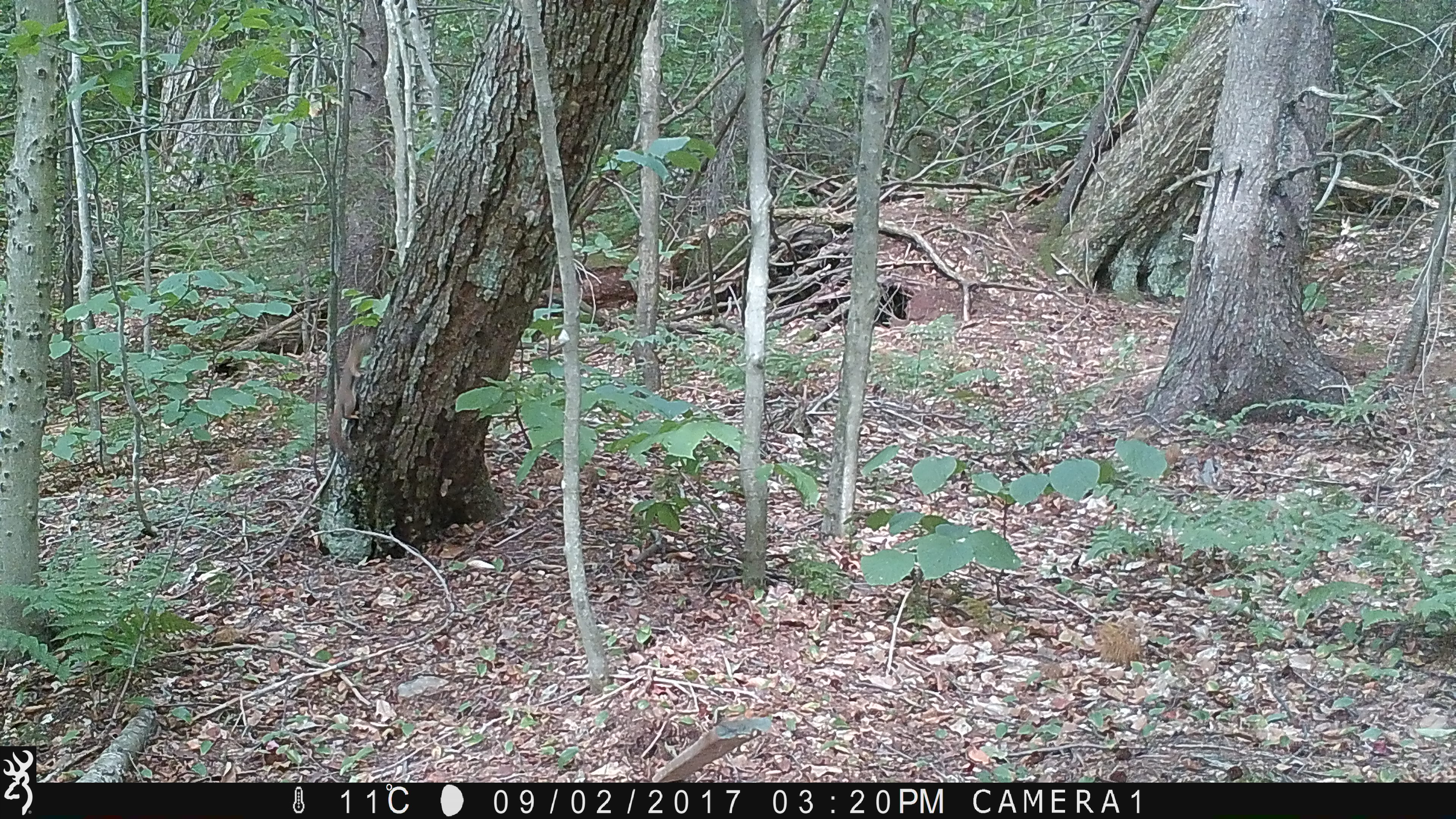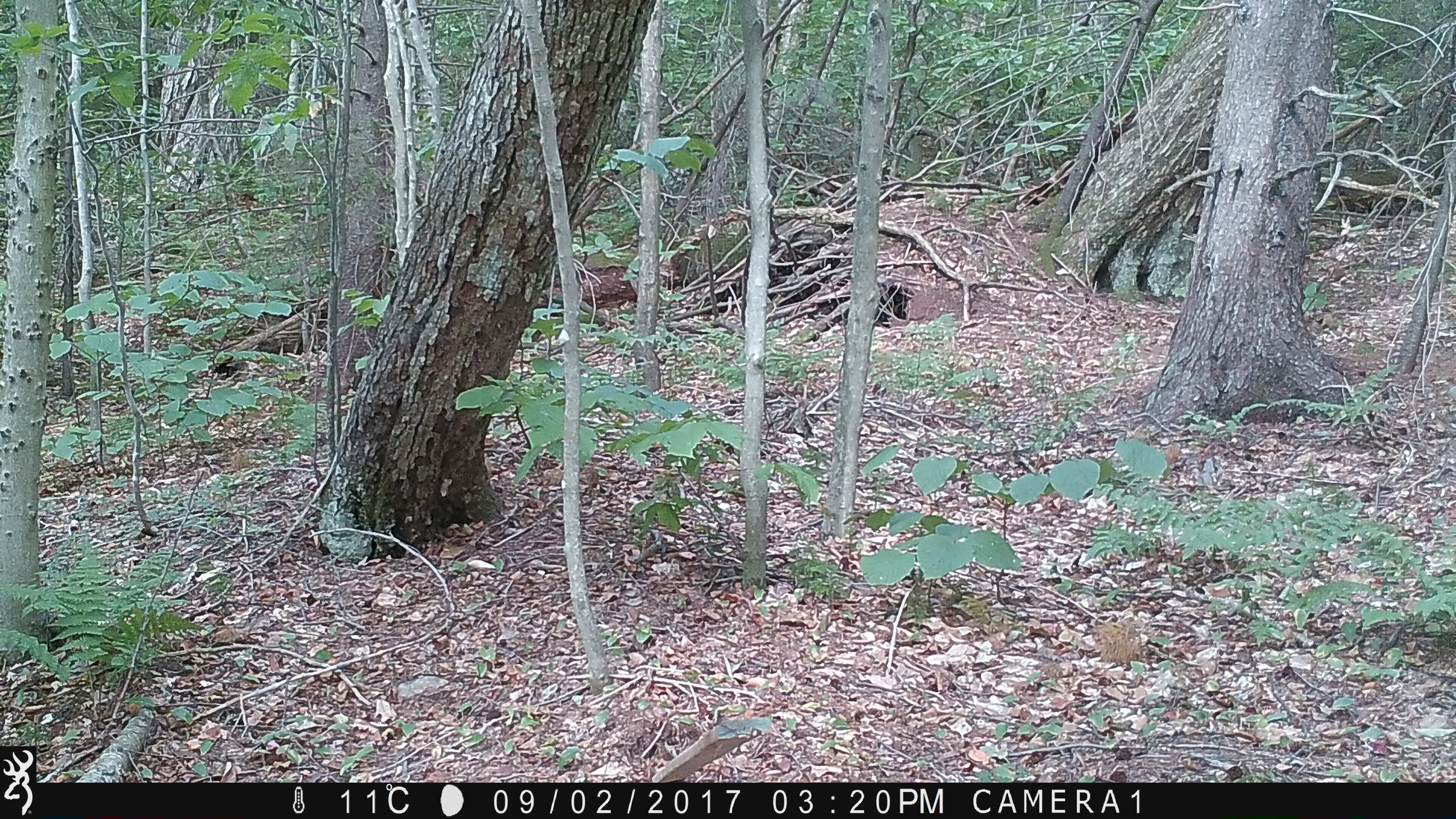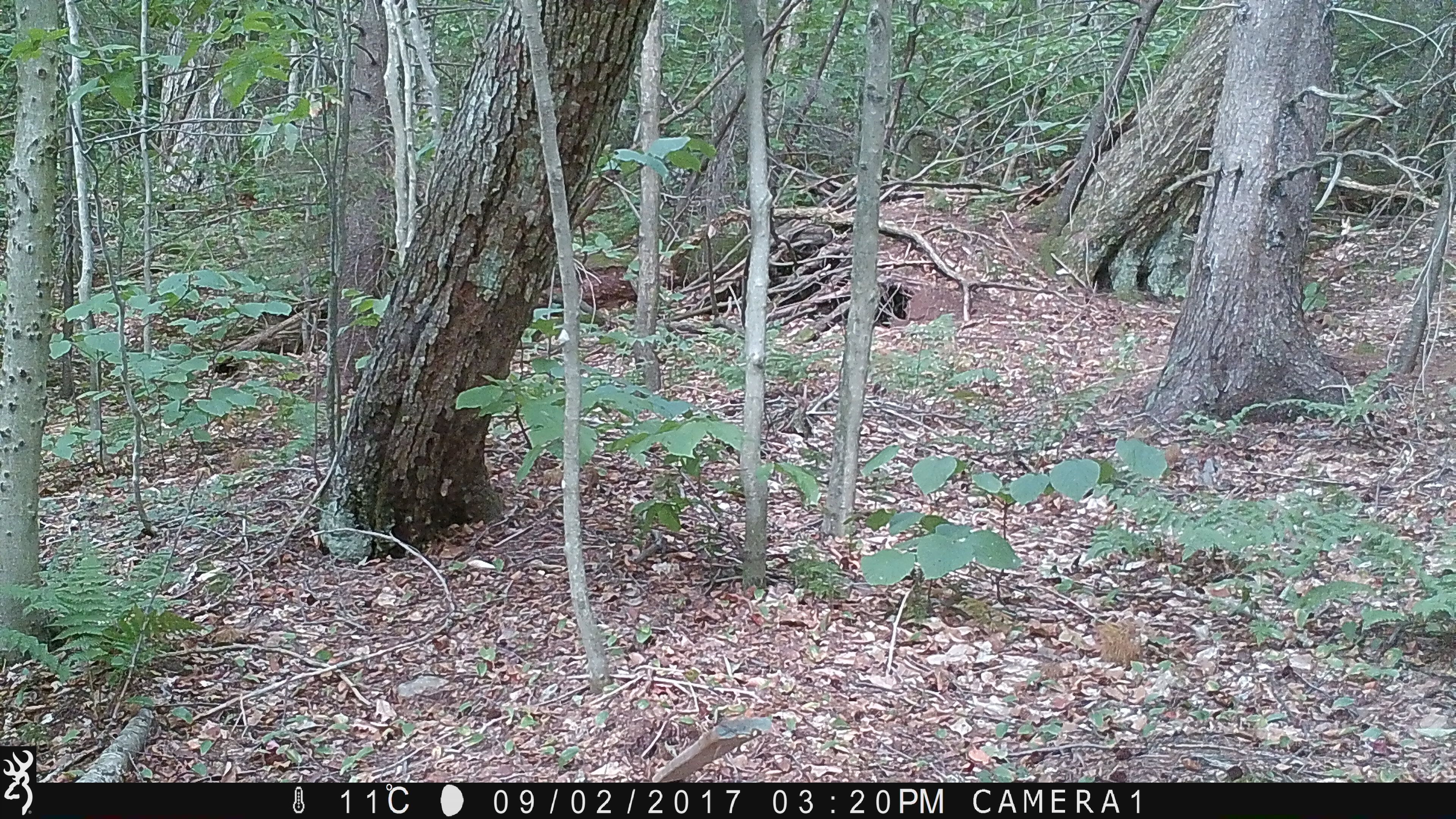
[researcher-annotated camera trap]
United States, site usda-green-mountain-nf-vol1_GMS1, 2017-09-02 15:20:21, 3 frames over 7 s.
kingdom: Animalia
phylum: Chordata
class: Mammalia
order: Rodentia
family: Sciuridae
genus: Tamiasciurus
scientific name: Tamiasciurus hudsonicus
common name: red squirrel